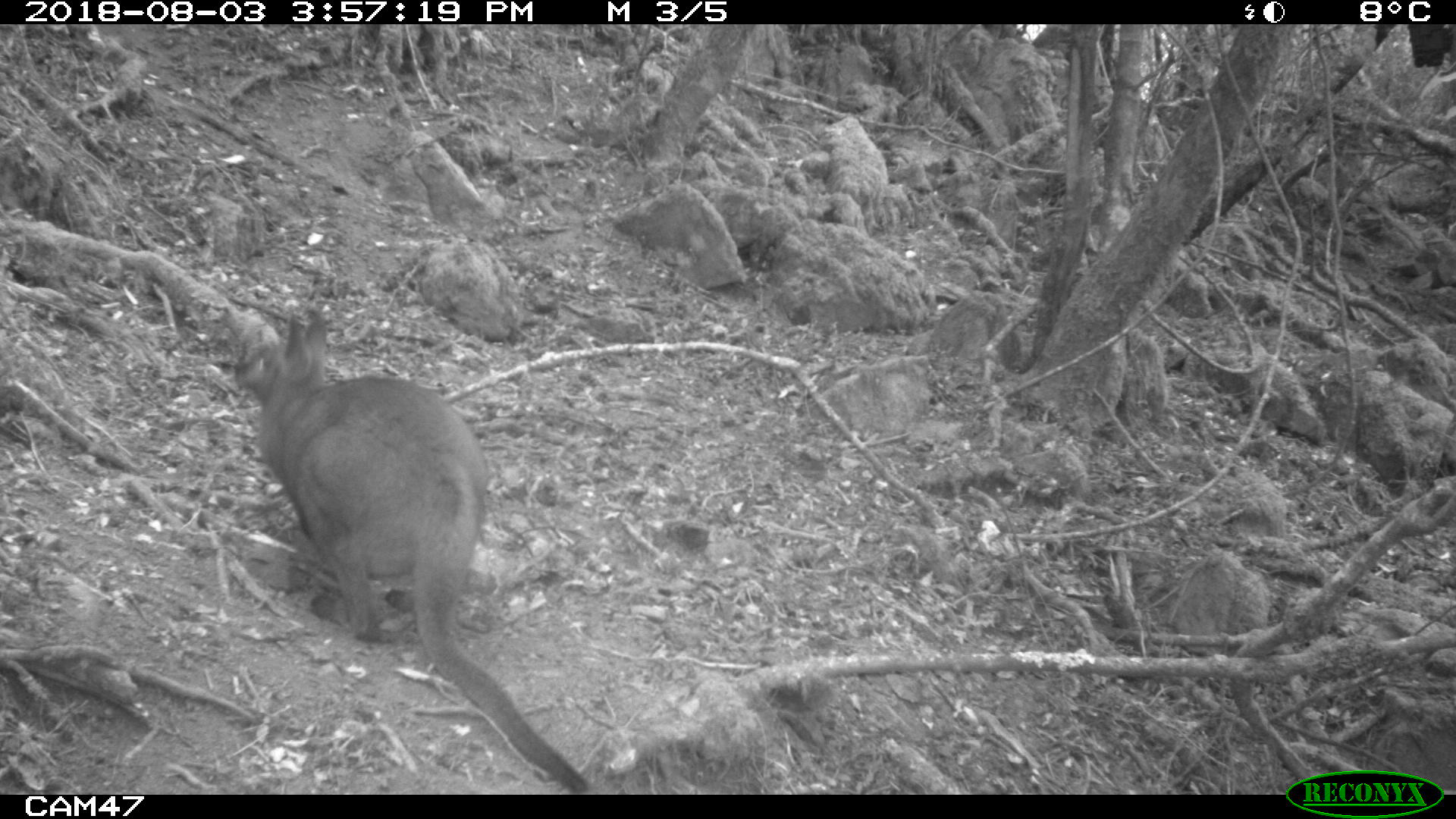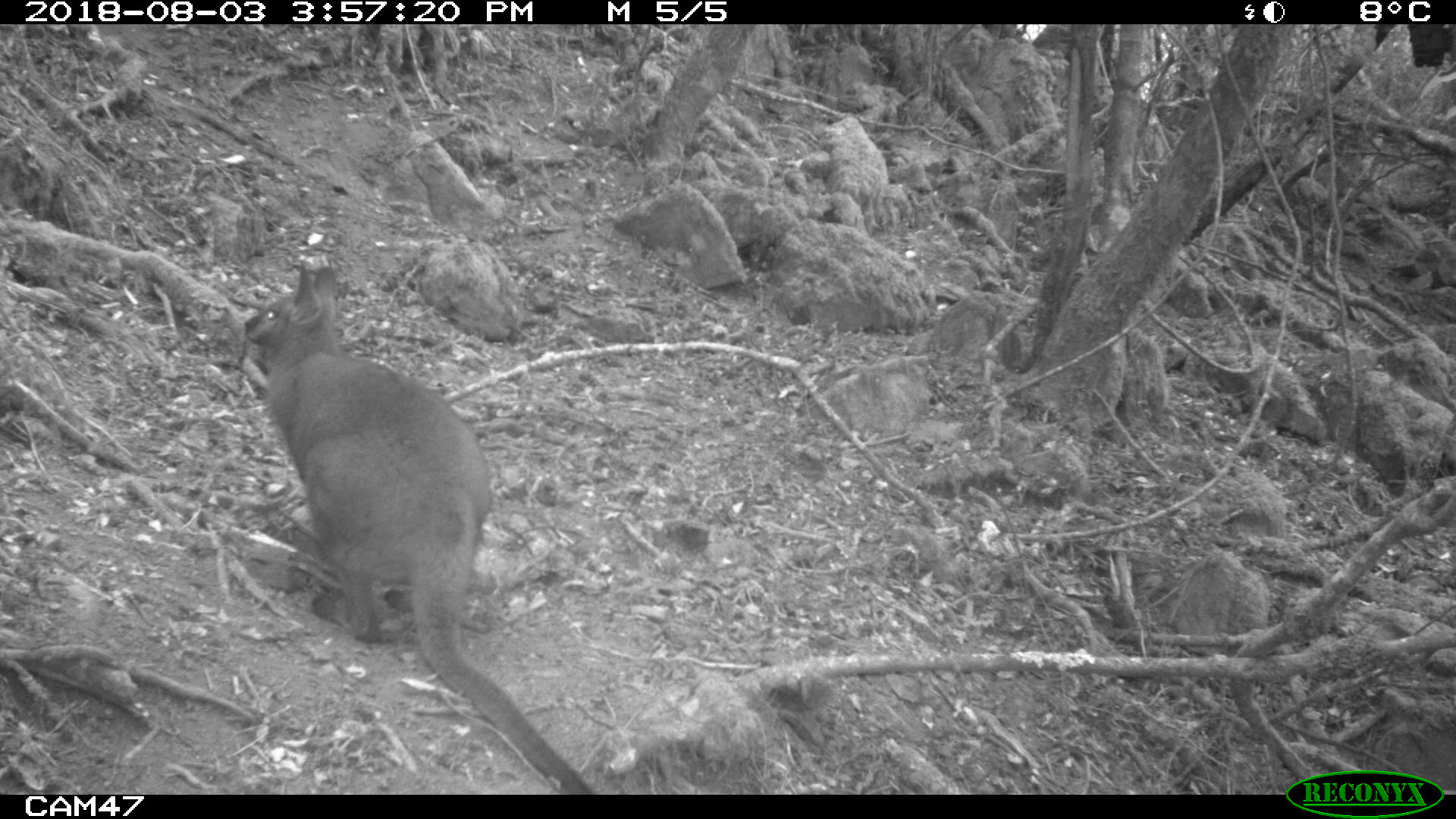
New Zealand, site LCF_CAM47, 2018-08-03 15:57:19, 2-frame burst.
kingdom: Animalia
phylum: Chordata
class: Mammalia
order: Diprotodontia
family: Macropodidae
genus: Notamacropus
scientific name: Notamacropus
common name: wallaby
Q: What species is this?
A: Wallaby (Notamacropus).